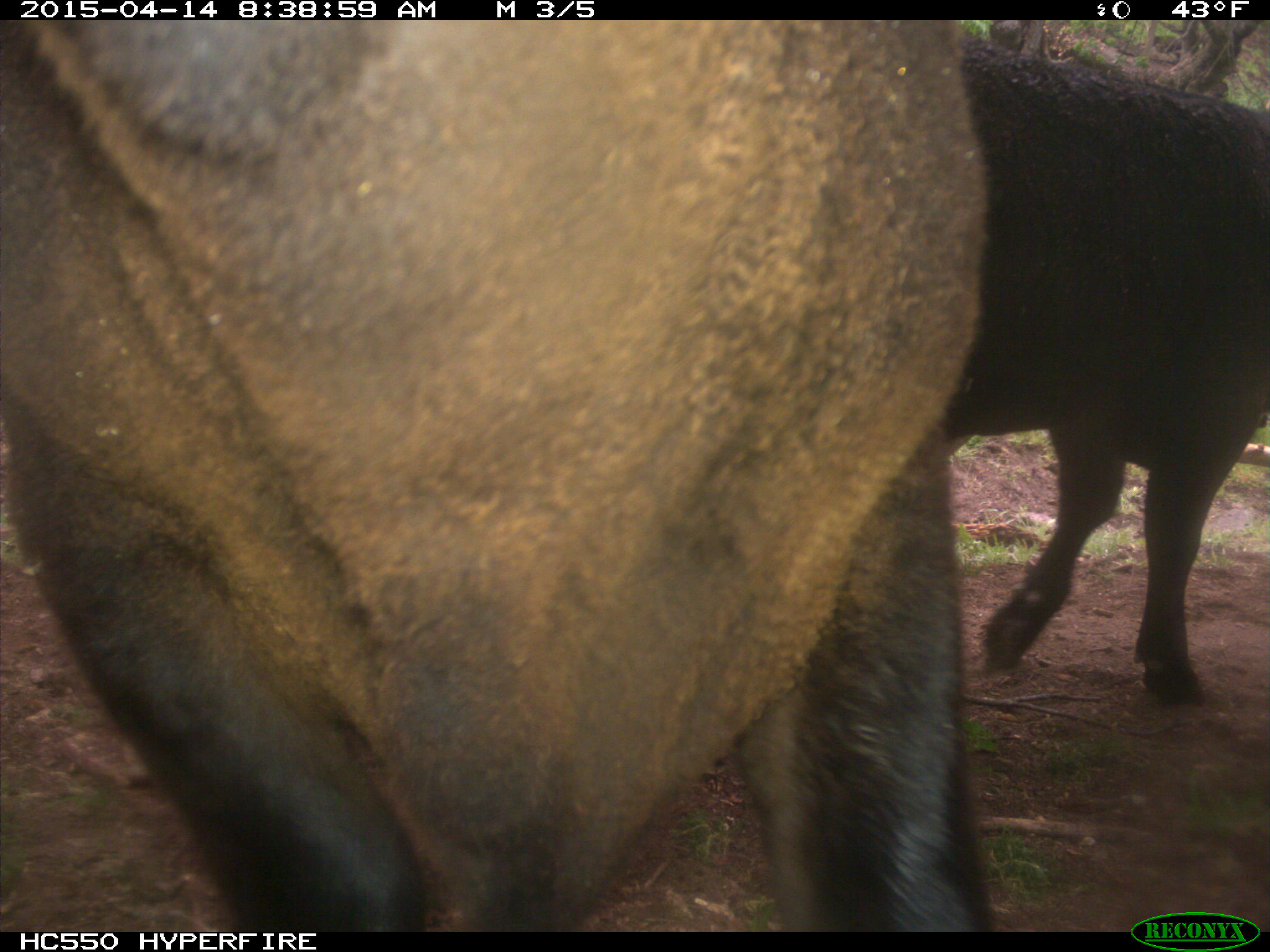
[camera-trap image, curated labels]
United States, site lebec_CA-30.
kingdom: Animalia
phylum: Chordata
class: Mammalia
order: Artiodactyla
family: Bovidae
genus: Bos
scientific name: Bos taurus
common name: domestic cow